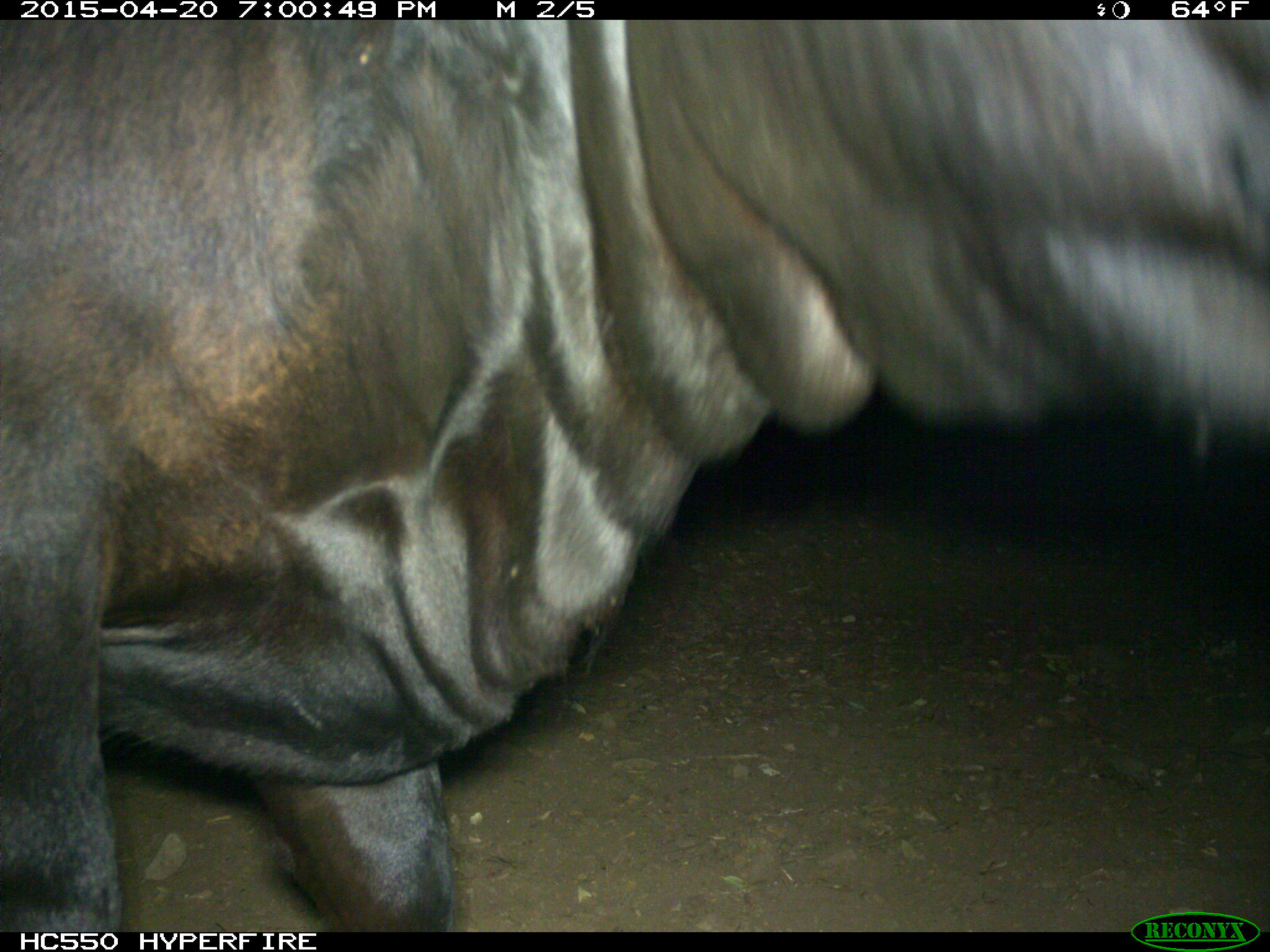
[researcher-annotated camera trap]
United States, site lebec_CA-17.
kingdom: Animalia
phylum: Chordata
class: Mammalia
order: Artiodactyla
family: Bovidae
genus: Bos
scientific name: Bos taurus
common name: domestic cow